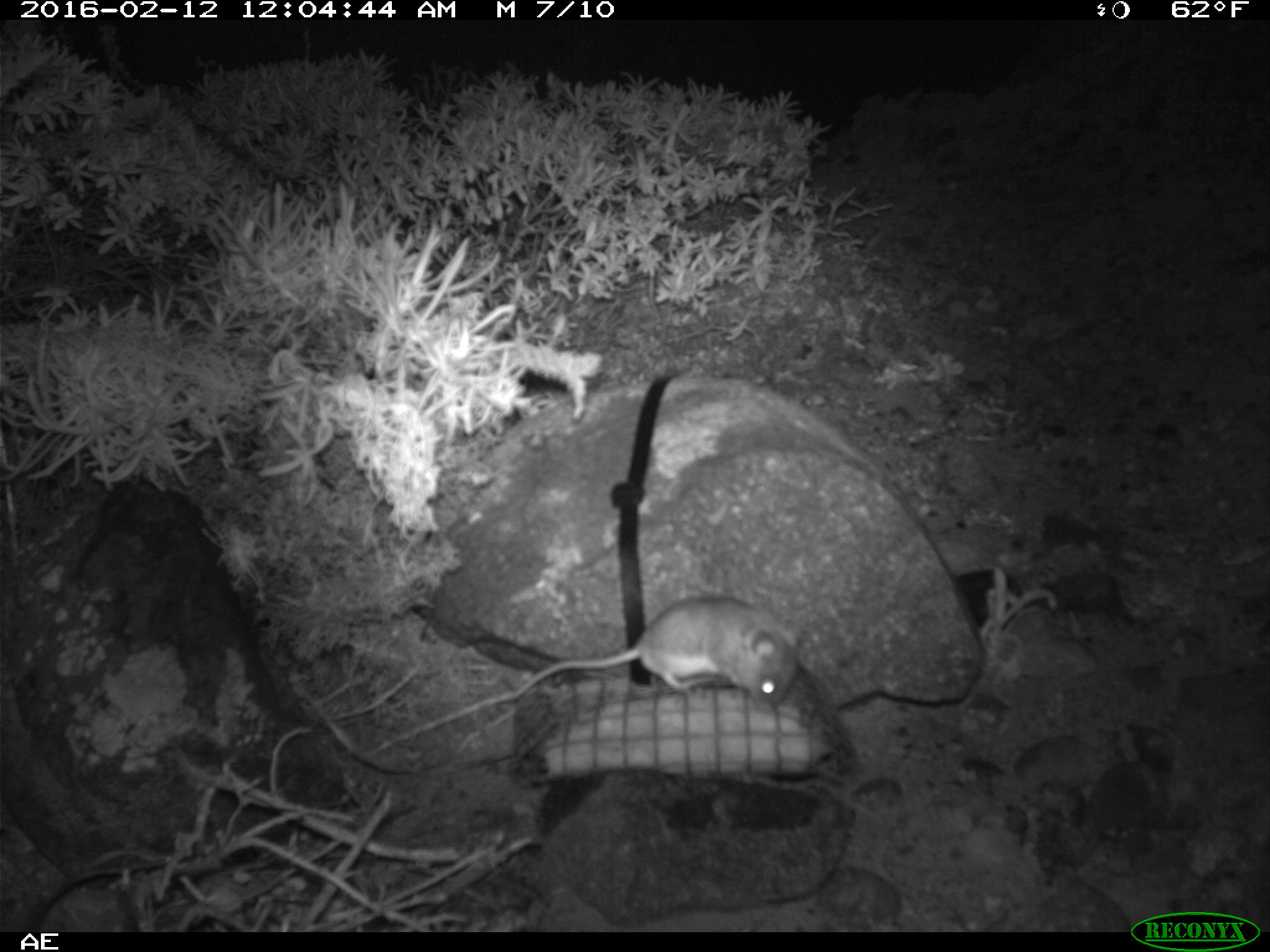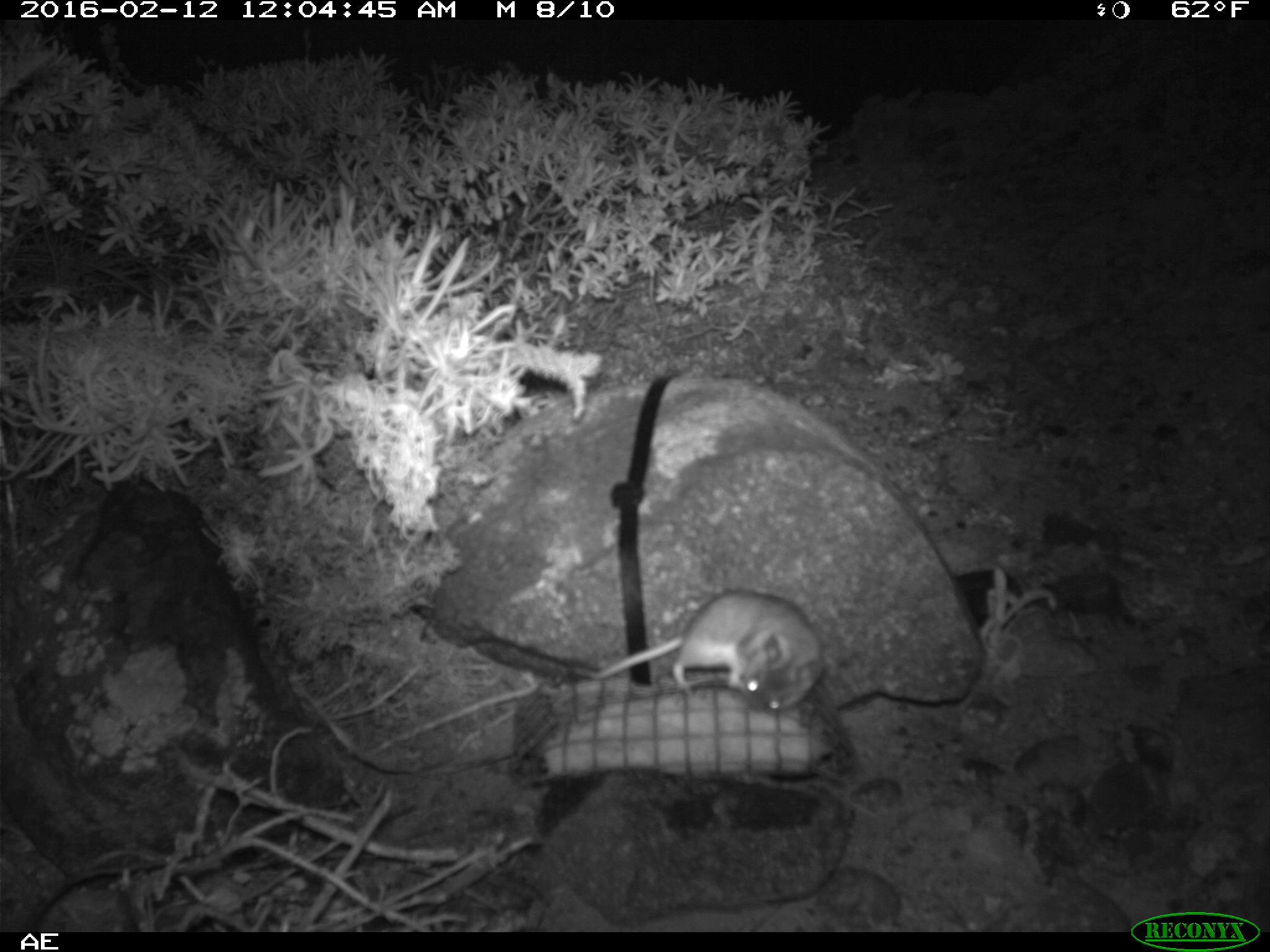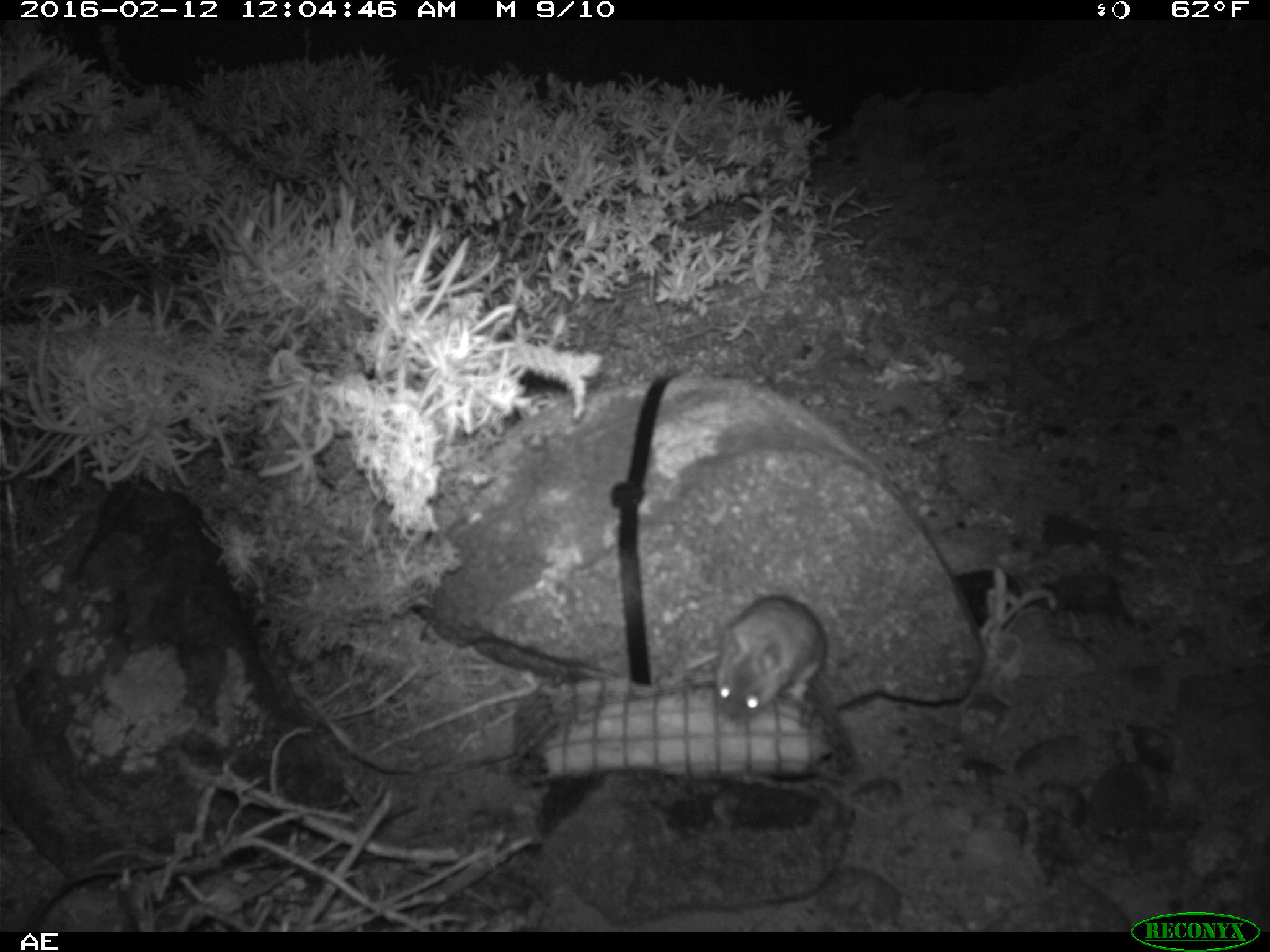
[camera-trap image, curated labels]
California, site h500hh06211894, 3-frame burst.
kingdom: Animalia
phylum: Chordata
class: Mammalia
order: Rodentia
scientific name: Rodentia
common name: rodent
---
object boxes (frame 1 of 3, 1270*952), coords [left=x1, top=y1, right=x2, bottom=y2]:
rodent: [left=509, top=594, right=808, bottom=705]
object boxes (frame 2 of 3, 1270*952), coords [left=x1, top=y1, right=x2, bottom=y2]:
rodent: [left=576, top=589, right=824, bottom=713]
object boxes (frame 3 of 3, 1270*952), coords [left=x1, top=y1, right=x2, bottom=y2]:
rodent: [left=714, top=596, right=826, bottom=723]